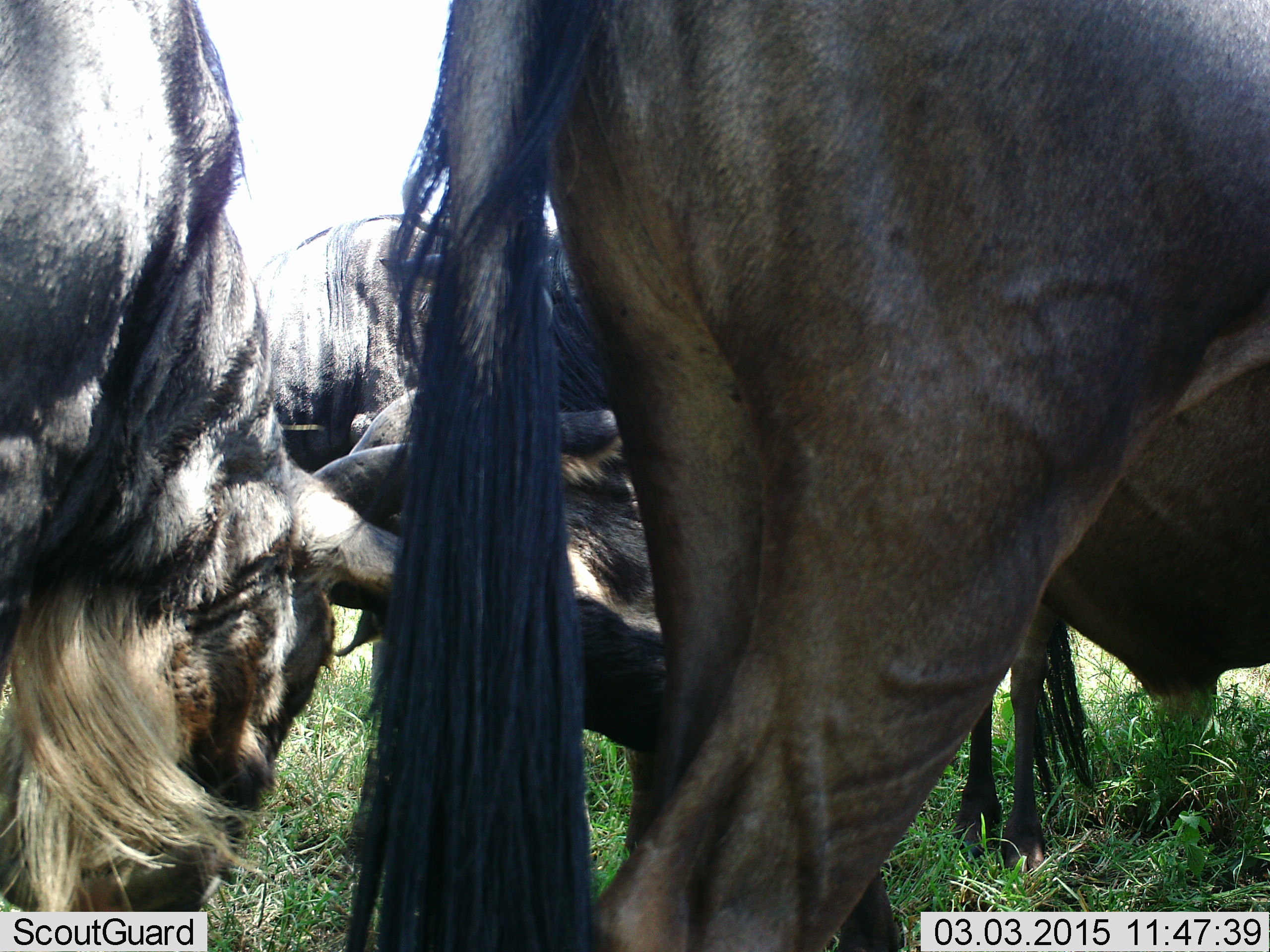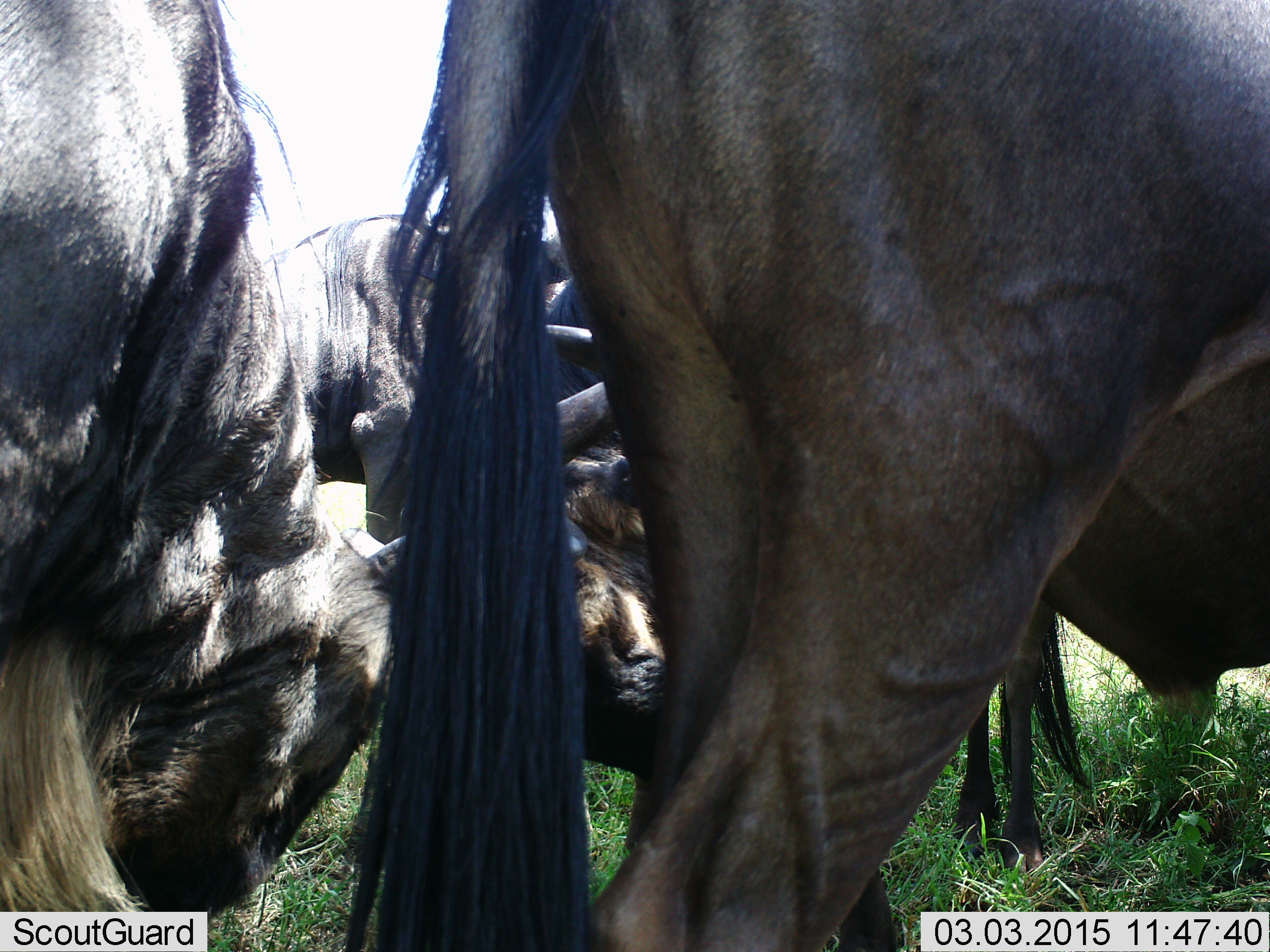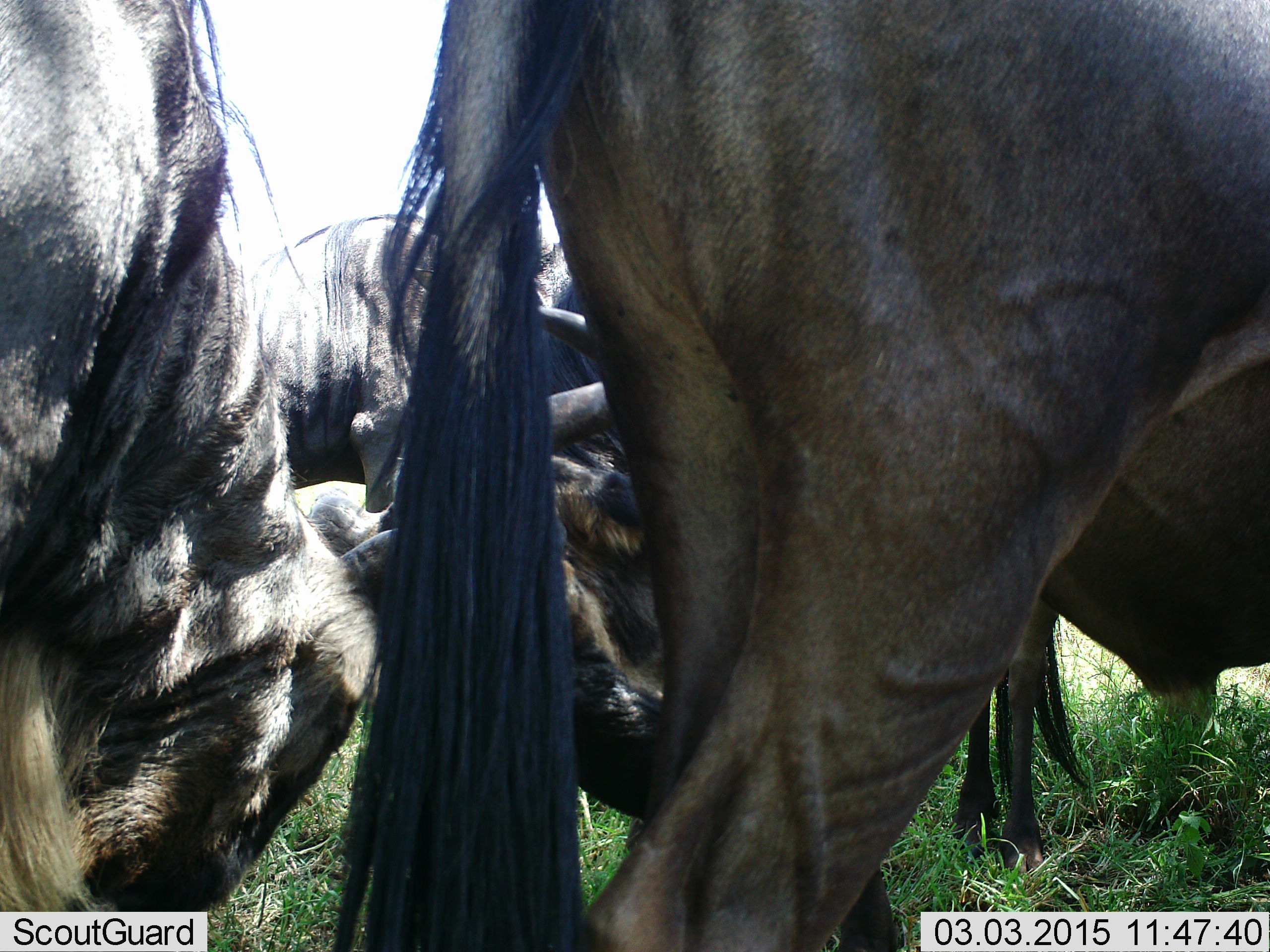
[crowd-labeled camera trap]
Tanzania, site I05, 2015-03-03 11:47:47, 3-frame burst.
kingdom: Animalia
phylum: Chordata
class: Mammalia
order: Artiodactyla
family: Bovidae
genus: Connochaetes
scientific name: Connochaetes taurinus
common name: blue wildebeest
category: wildebeest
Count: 4.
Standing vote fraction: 100%.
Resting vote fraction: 0%.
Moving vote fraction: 0%.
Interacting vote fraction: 60%.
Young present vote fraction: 0%.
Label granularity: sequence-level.